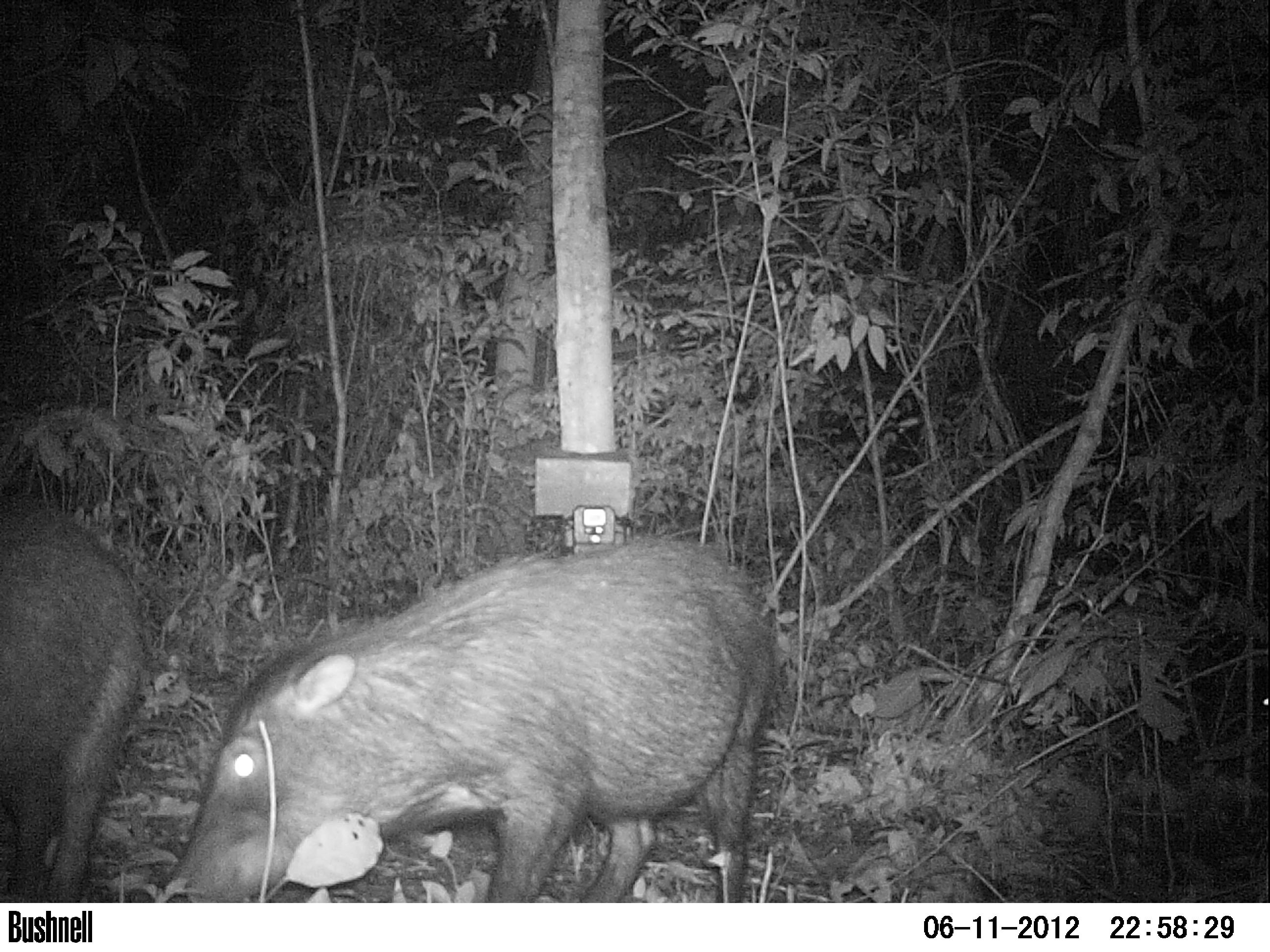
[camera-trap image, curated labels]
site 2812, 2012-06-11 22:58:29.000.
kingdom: Animalia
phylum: Chordata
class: Mammalia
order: Artiodactyla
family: Tayassuidae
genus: Tayassu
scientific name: Tayassu pecari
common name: white-lipped peccary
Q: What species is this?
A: Tayassu pecari (white-lipped peccary).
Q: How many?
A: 12.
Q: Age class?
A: Adult.